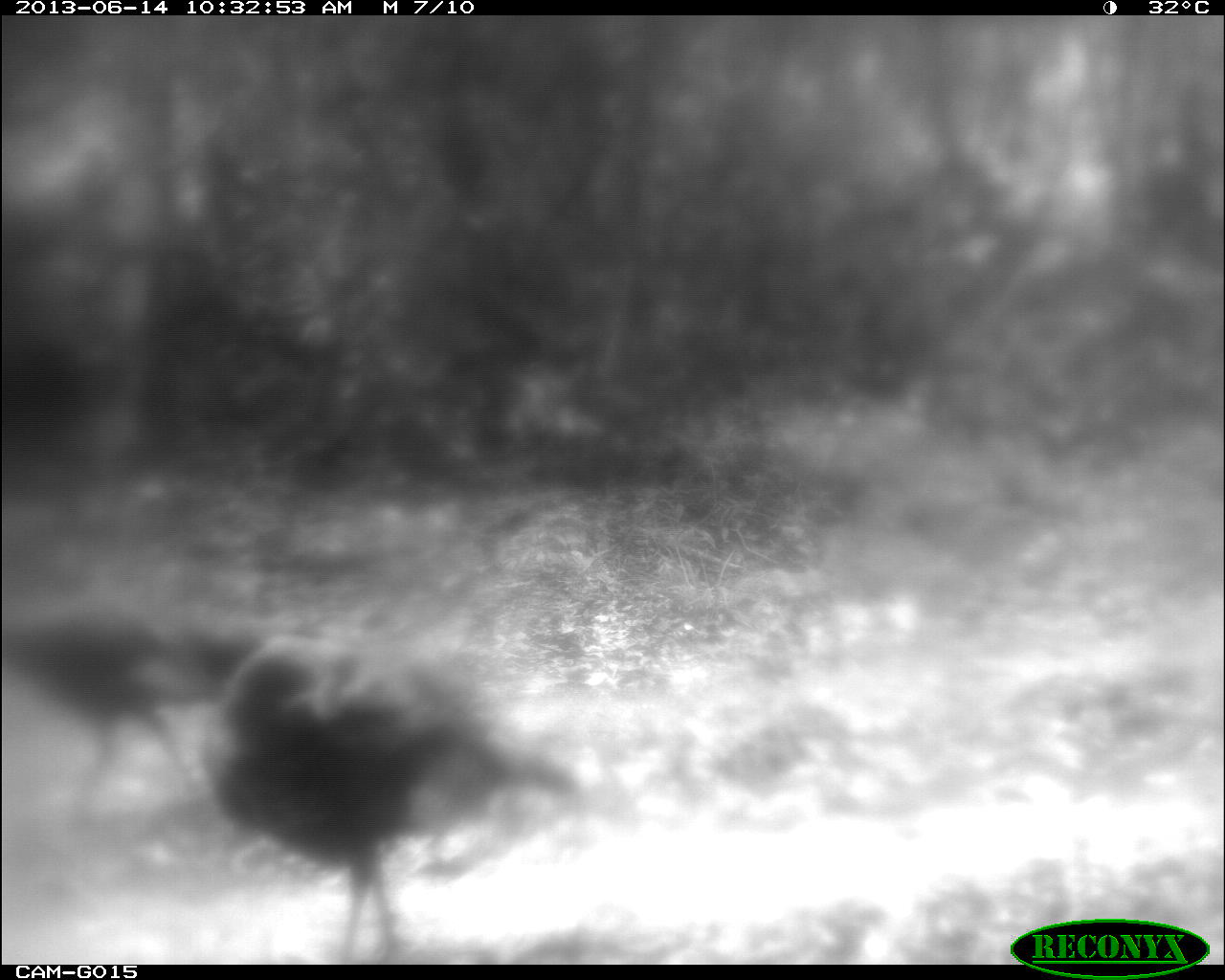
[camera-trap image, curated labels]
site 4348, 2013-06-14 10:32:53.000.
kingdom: Animalia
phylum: Chordata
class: Aves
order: Galliformes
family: Phasianidae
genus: Meleagris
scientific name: Meleagris ocellata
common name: ocellated turkey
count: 3